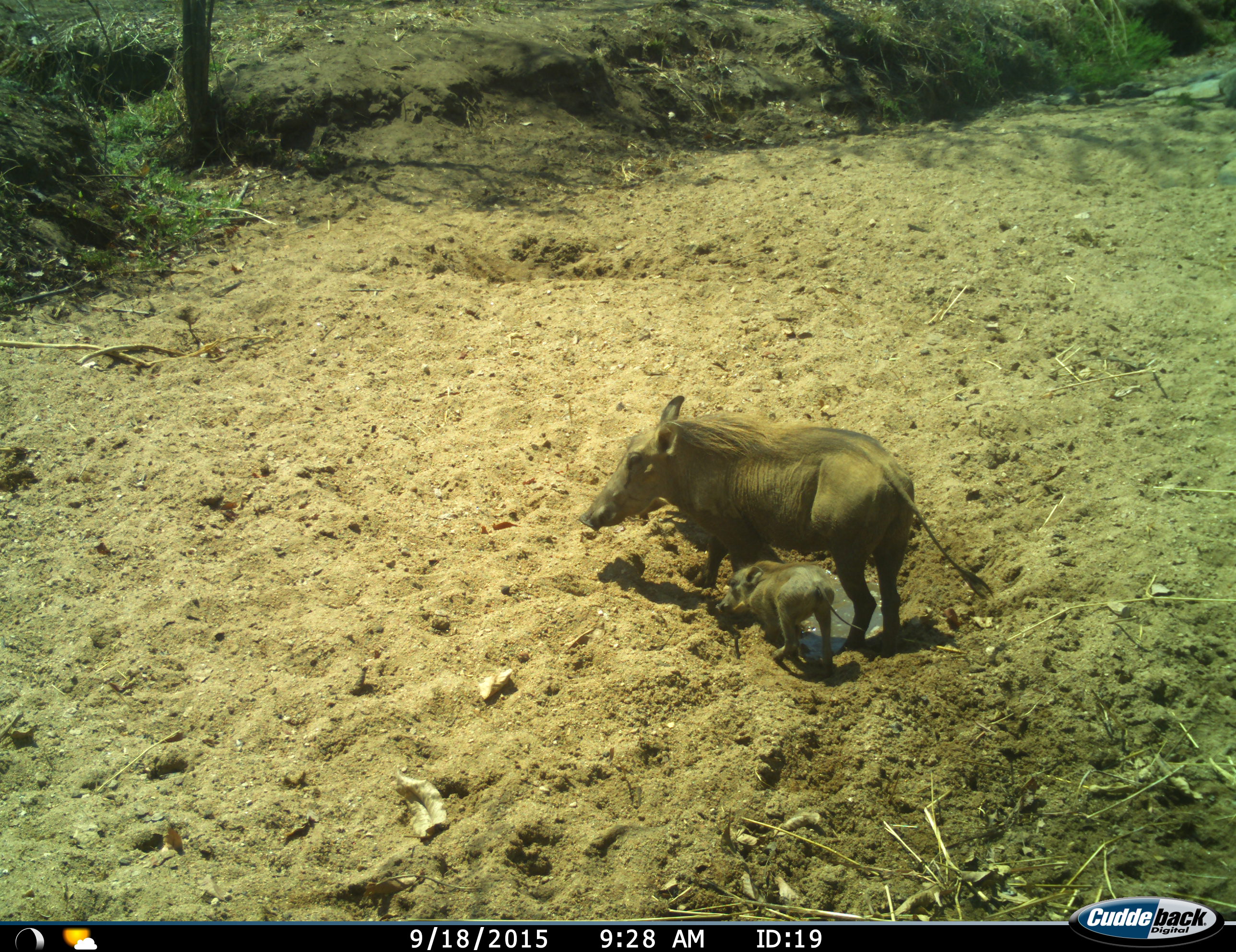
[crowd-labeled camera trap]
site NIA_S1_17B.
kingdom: Animalia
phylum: Chordata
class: Mammalia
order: Artiodactyla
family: Suidae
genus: Phacochoerus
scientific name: Phacochoerus africanus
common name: warthog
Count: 2.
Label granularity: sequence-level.